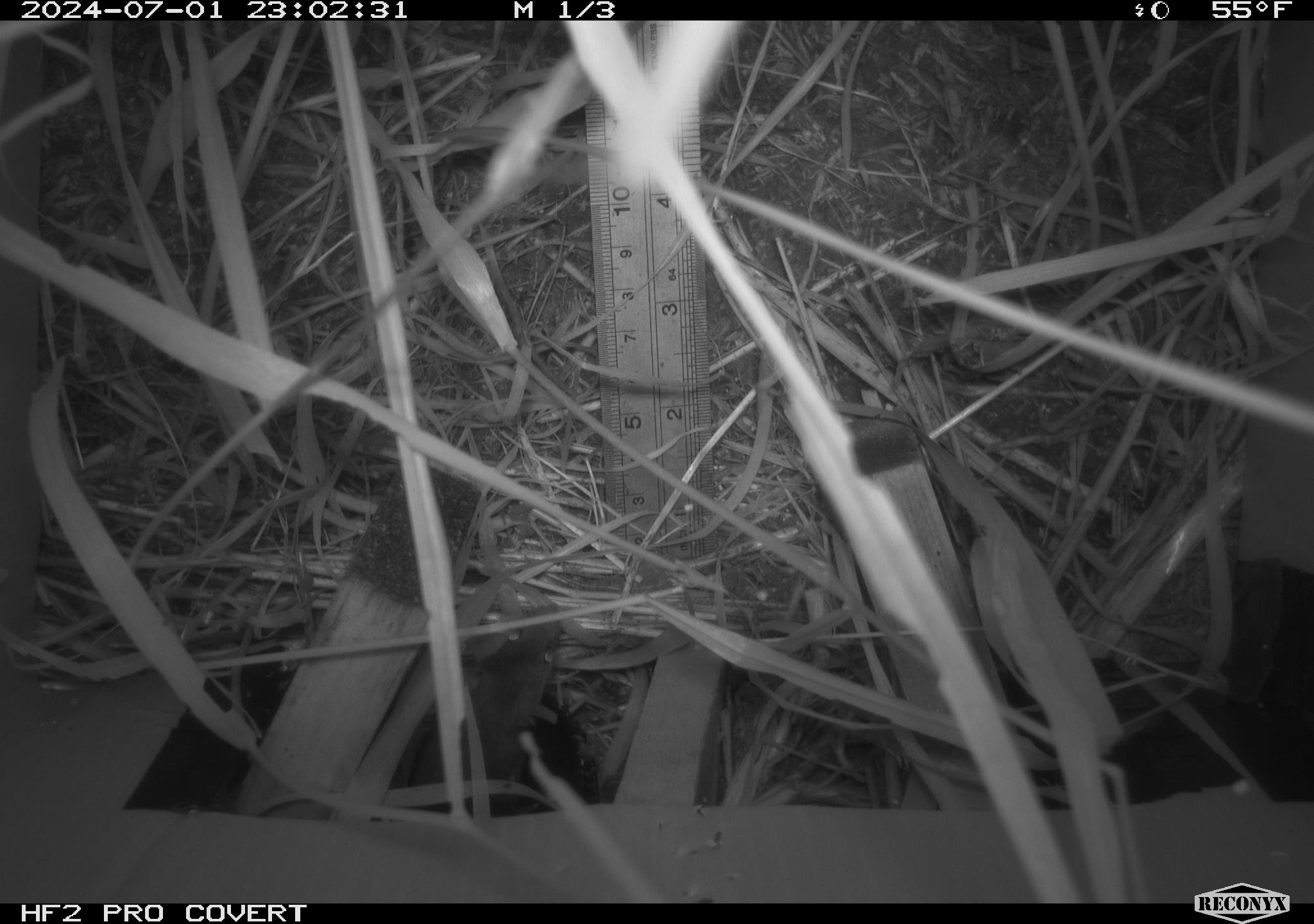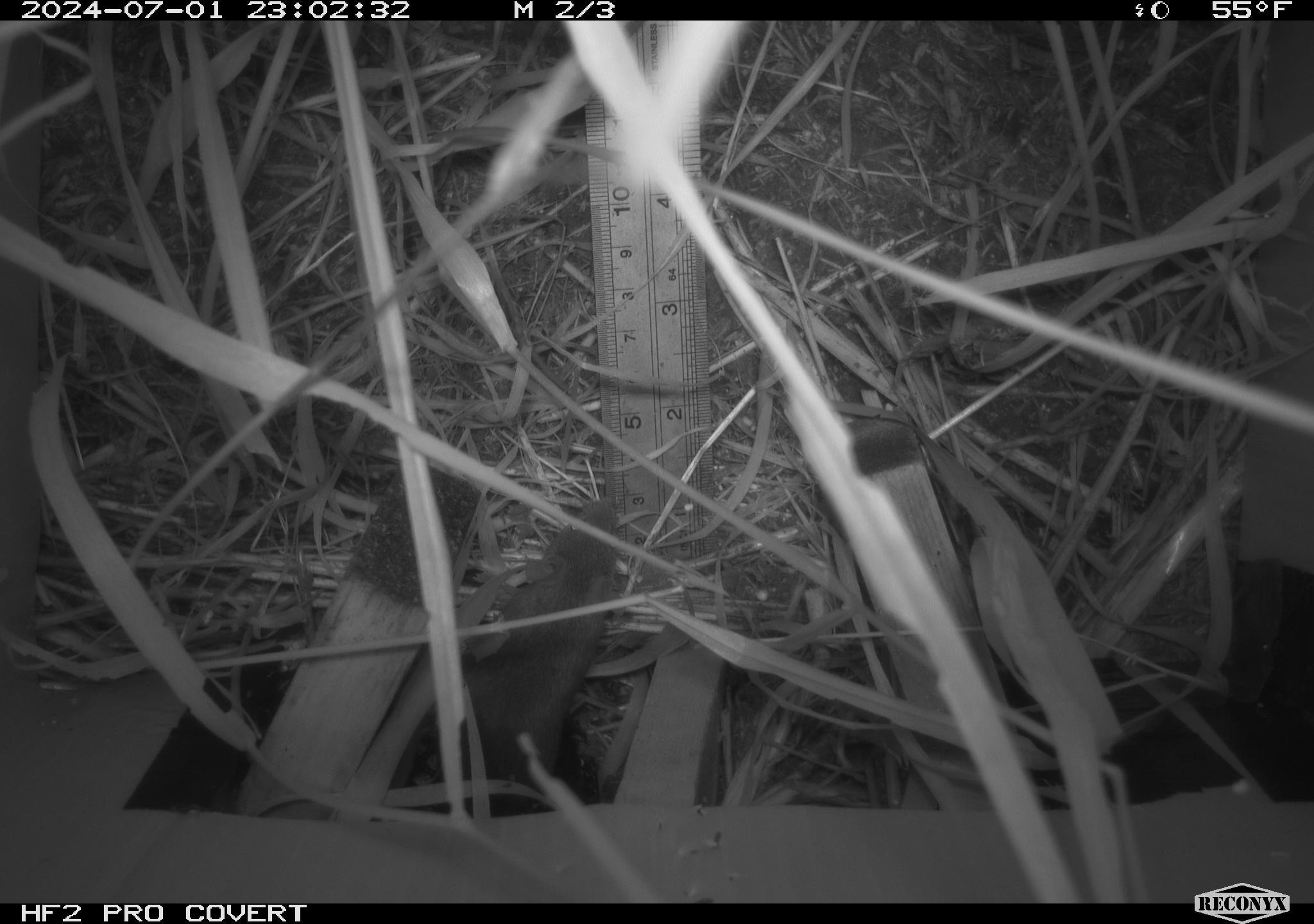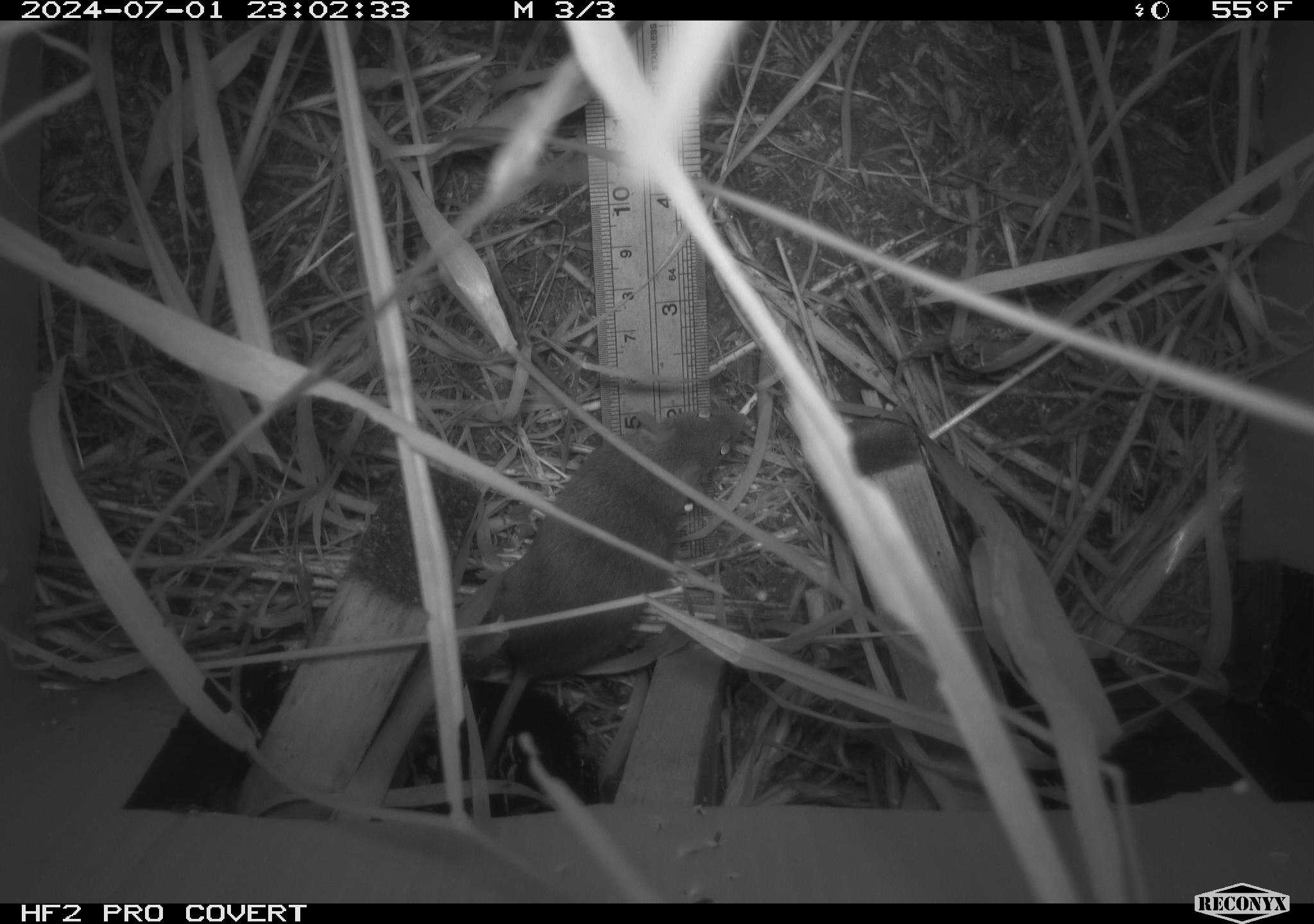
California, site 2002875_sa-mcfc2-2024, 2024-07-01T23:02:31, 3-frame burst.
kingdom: Animalia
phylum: Chordata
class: Mammalia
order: Rodentia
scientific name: Rodentia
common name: rodent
Rodent (Rodentia).